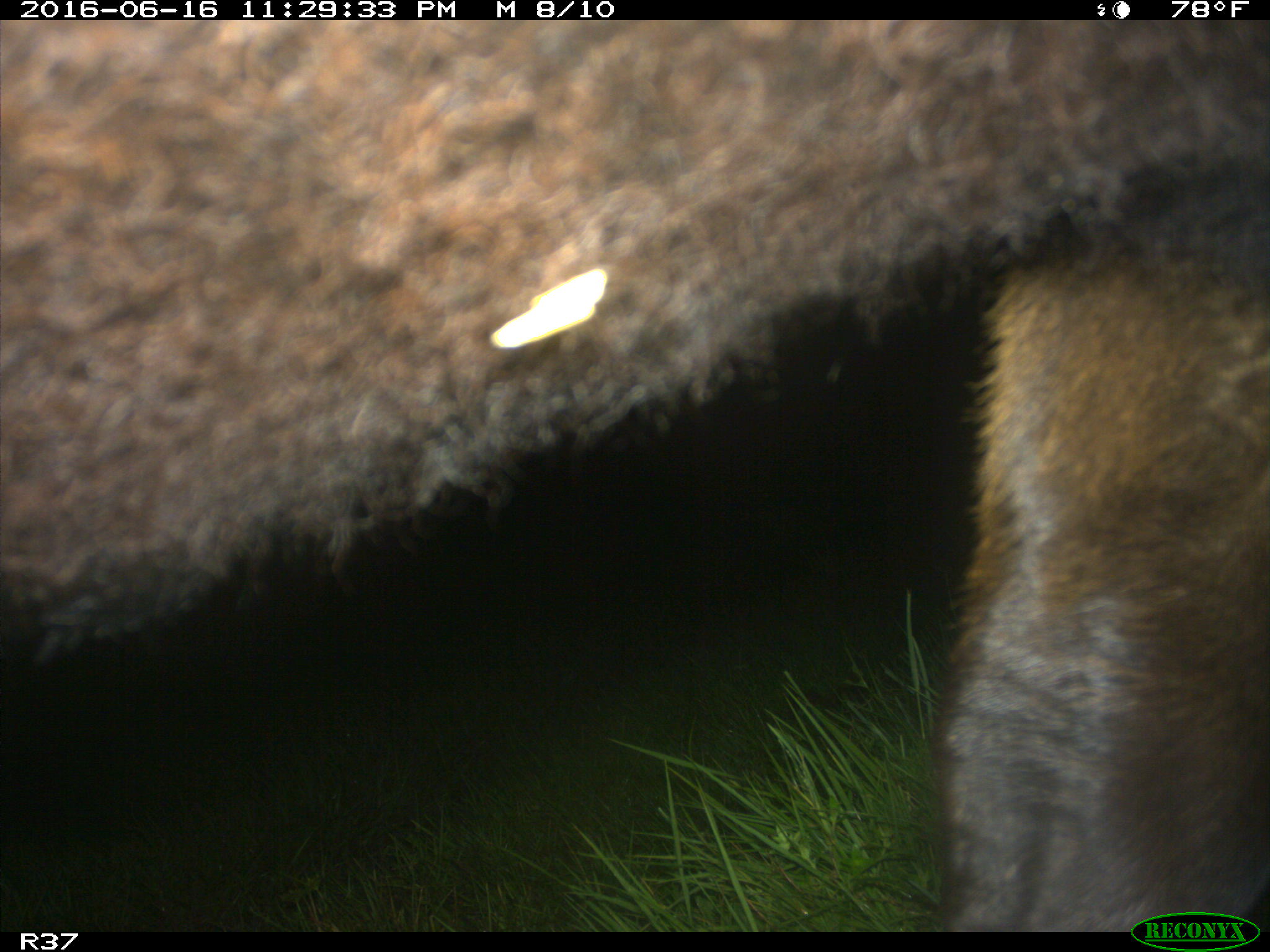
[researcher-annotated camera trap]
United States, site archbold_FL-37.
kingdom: Animalia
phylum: Chordata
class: Mammalia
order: Artiodactyla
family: Bovidae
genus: Bos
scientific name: Bos taurus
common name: domestic cow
Bos taurus (domestic cow).